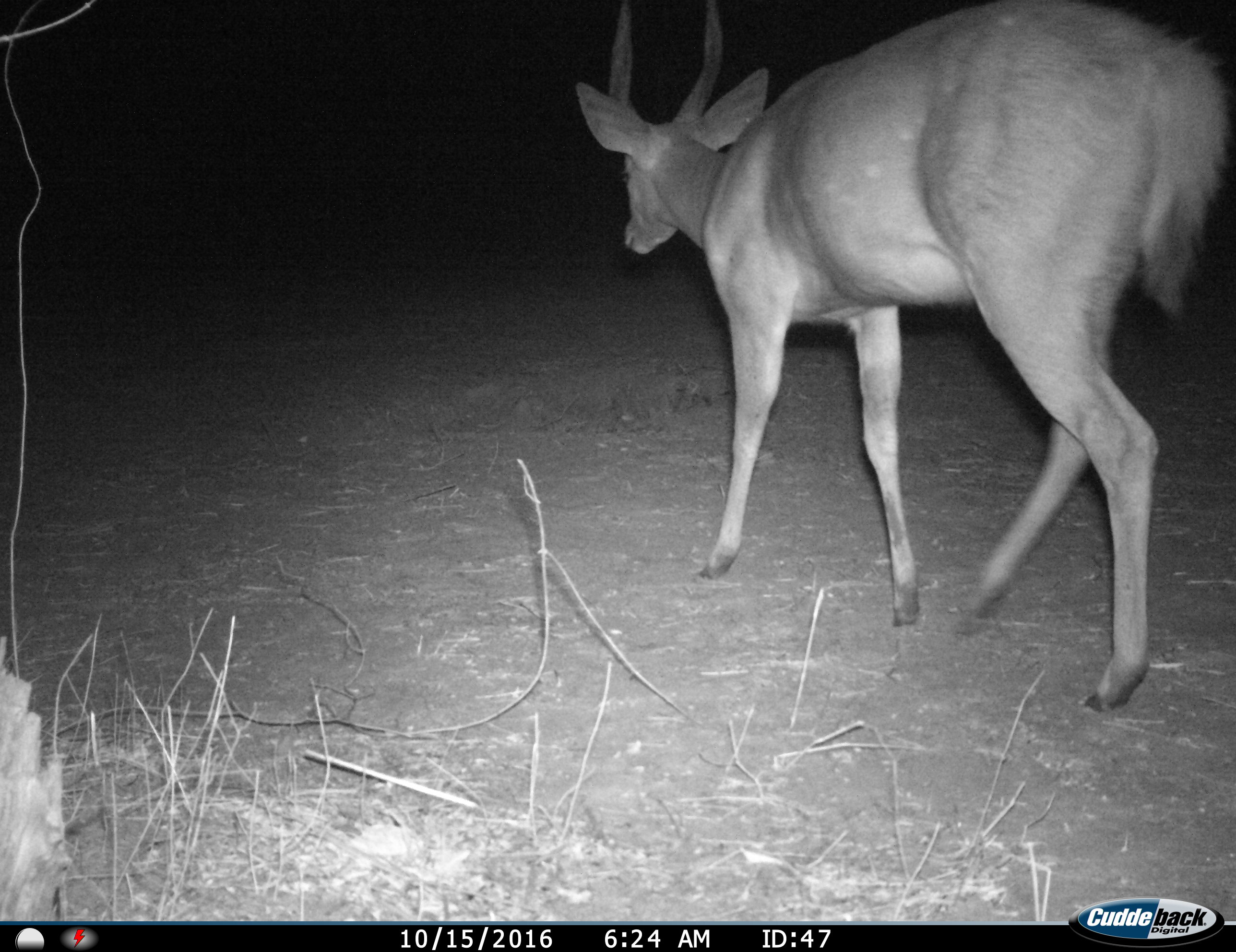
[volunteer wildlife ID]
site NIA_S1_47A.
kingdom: Animalia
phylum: Chordata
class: Mammalia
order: Artiodactyla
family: Bovidae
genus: Tragelaphus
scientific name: Tragelaphus scriptus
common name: bushbuck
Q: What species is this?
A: Bushbuck (Tragelaphus scriptus).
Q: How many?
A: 1.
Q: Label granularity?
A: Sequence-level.